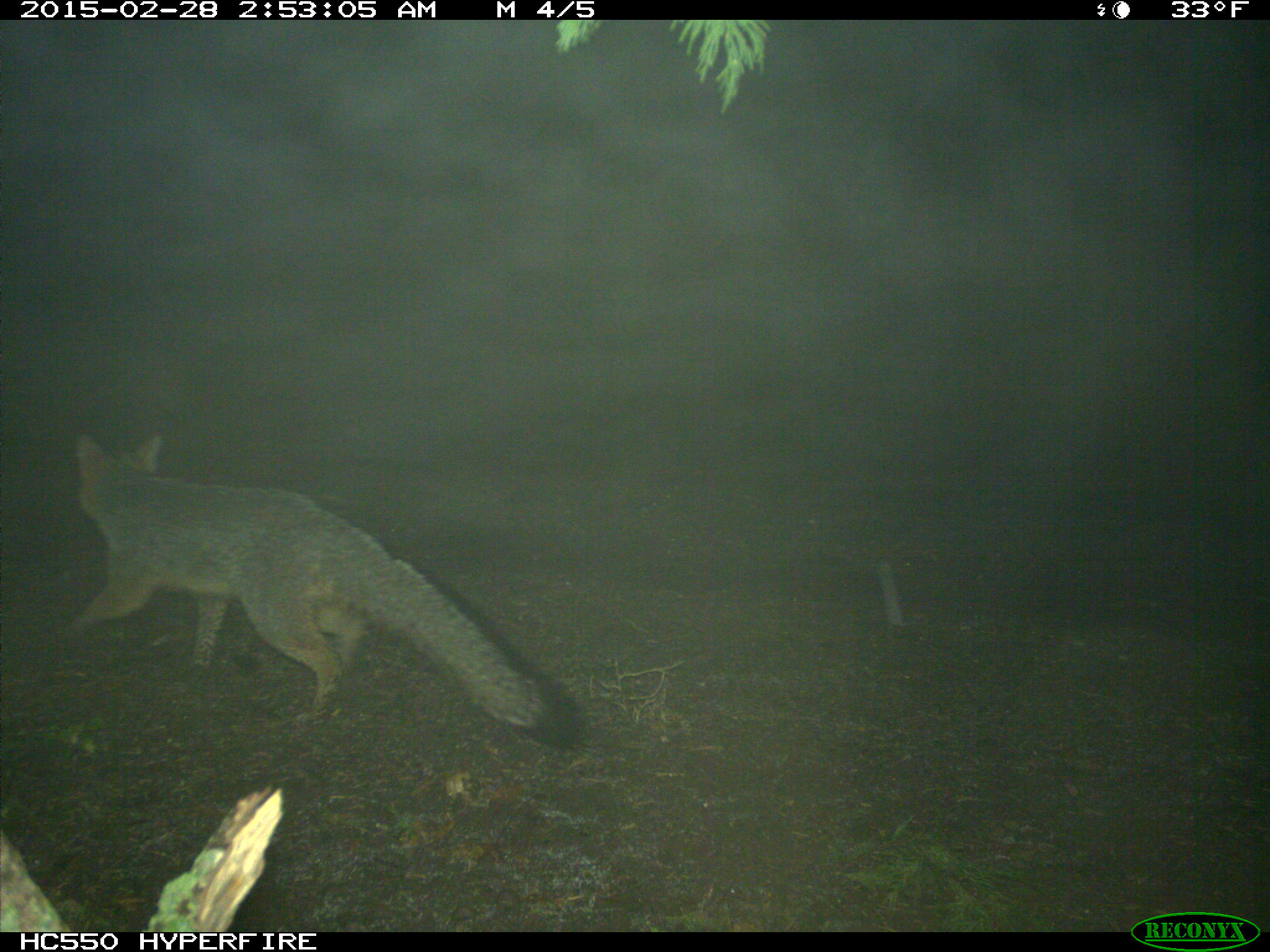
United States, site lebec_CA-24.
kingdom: Animalia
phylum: Chordata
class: Mammalia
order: Carnivora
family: Canidae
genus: Urocyon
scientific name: Urocyon cinereoargenteus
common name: gray fox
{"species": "Urocyon cinereoargenteus (gray fox)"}